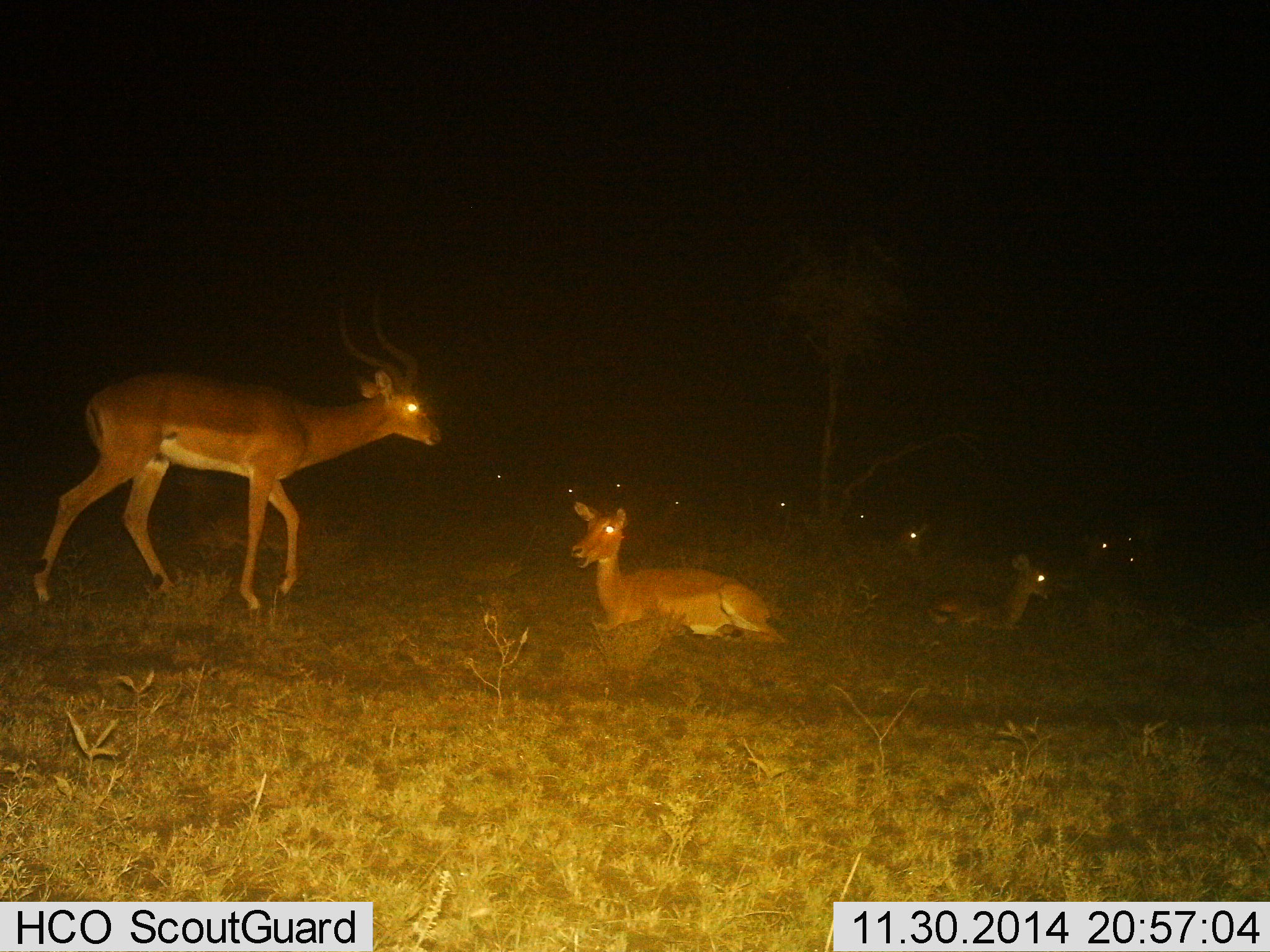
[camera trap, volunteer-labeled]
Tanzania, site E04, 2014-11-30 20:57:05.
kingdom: Animalia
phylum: Chordata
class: Mammalia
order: Artiodactyla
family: Bovidae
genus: Aepyceros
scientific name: Aepyceros melampus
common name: impala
Impala (Aepyceros melampus), count 11-50. Behavior (volunteer vote fractions): standing 50%, resting 100%, moving 50%, interacting 0%. Young present (vote fraction): 20%. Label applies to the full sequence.